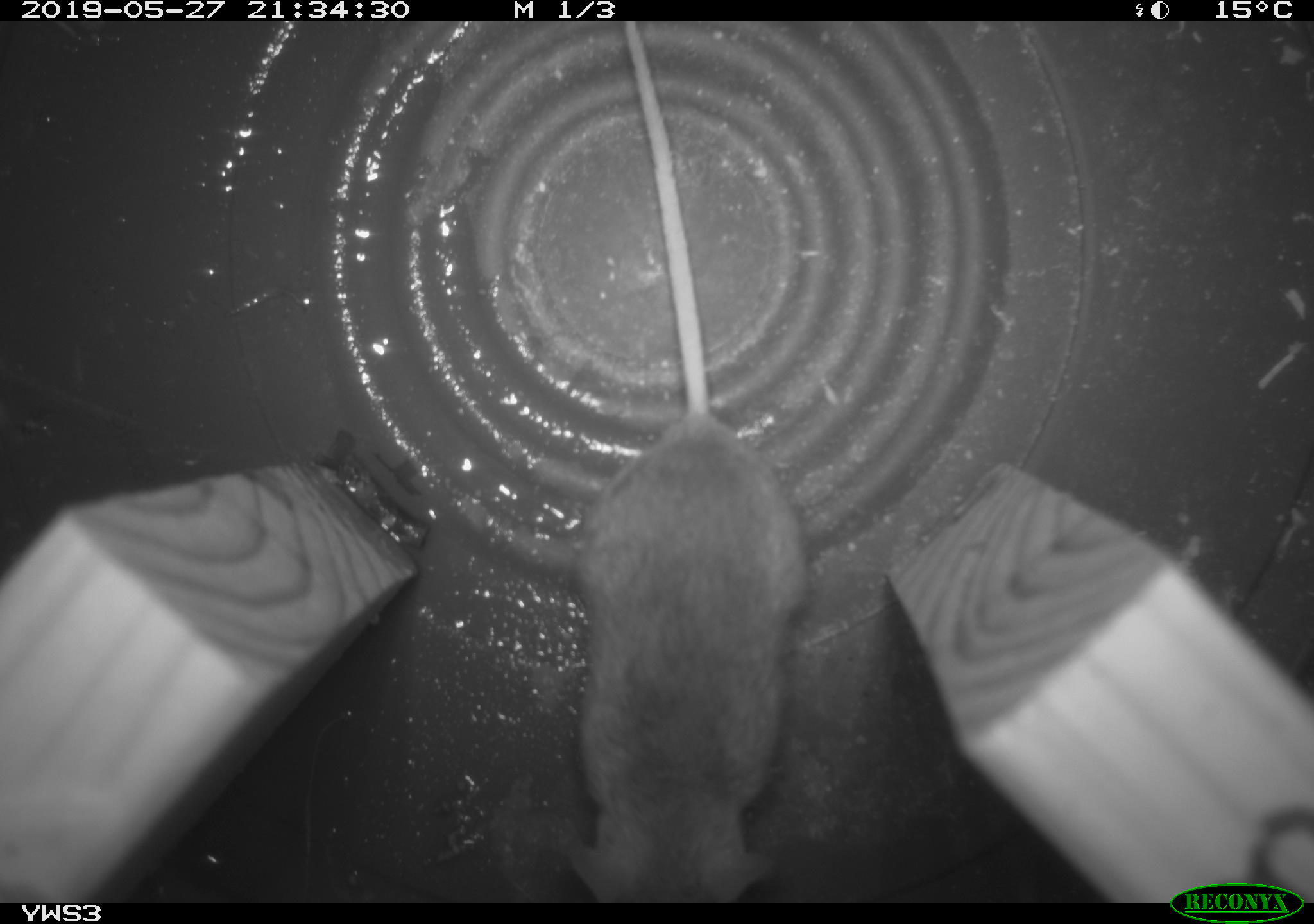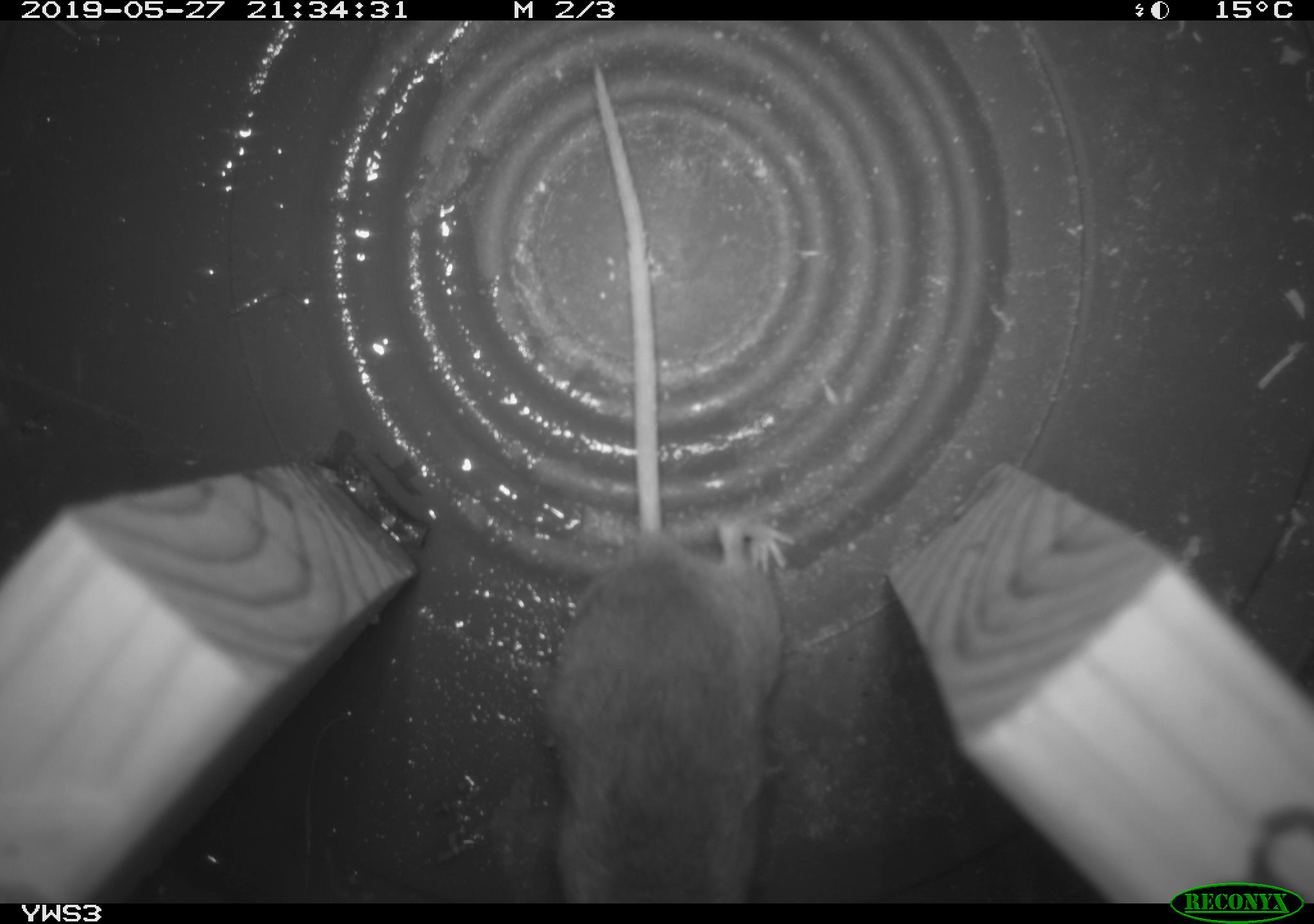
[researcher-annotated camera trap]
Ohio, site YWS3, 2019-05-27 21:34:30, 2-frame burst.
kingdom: Animalia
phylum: Chordata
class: Mammalia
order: Rodentia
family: Cricetidae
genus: Peromyscus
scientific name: Peromyscus leucopus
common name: white-footed mouse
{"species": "white-footed mouse (Peromyscus leucopus)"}